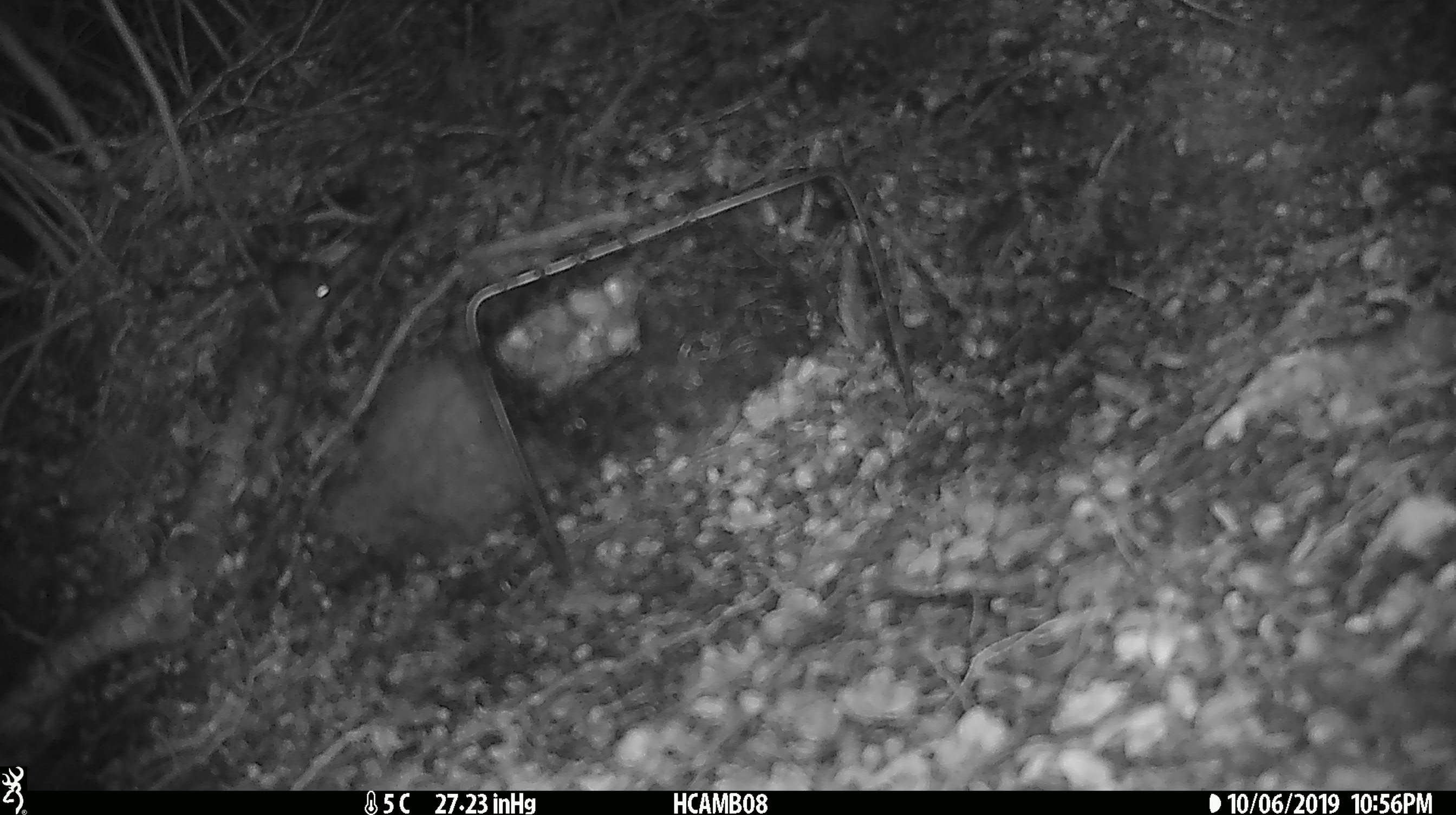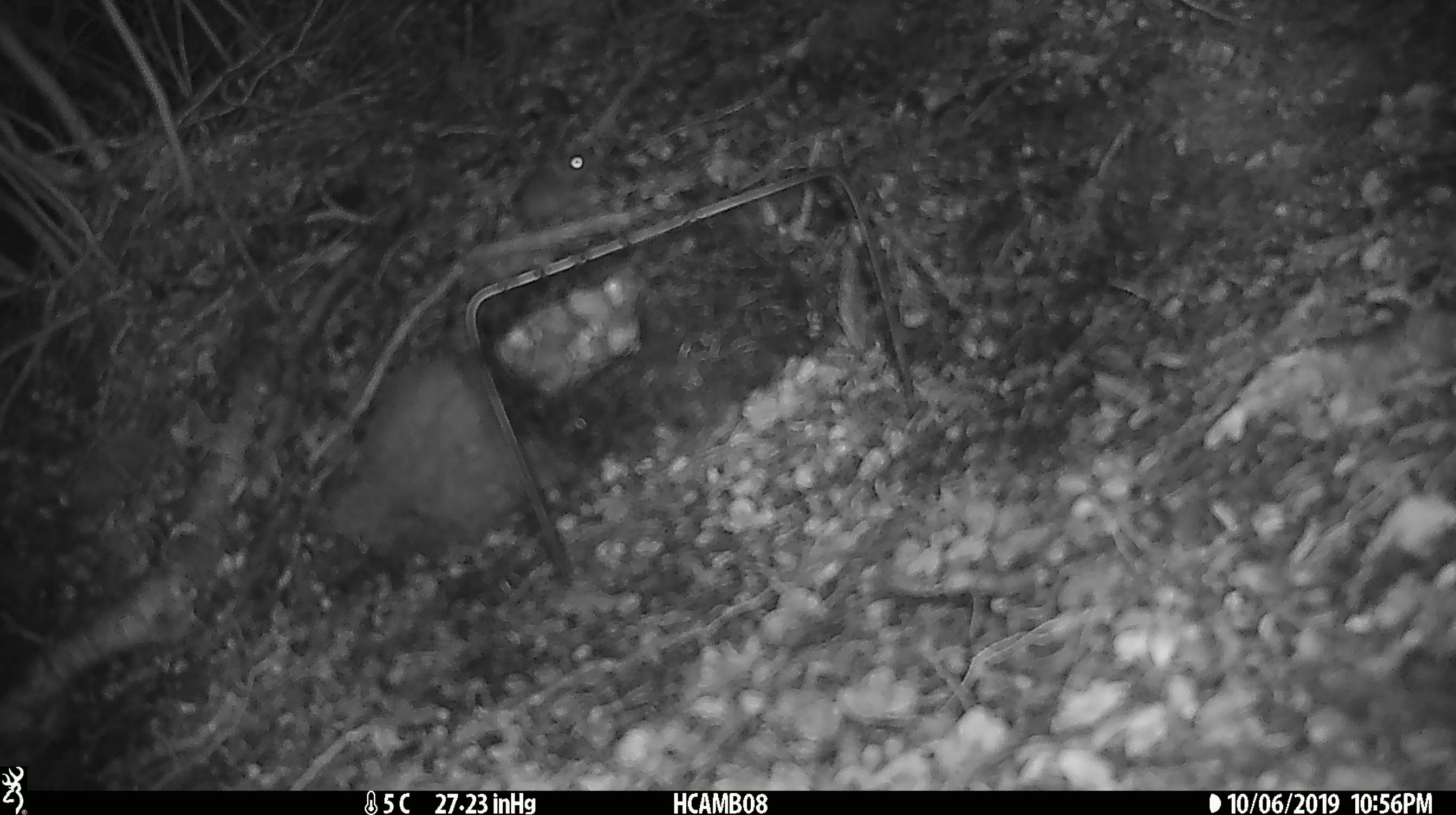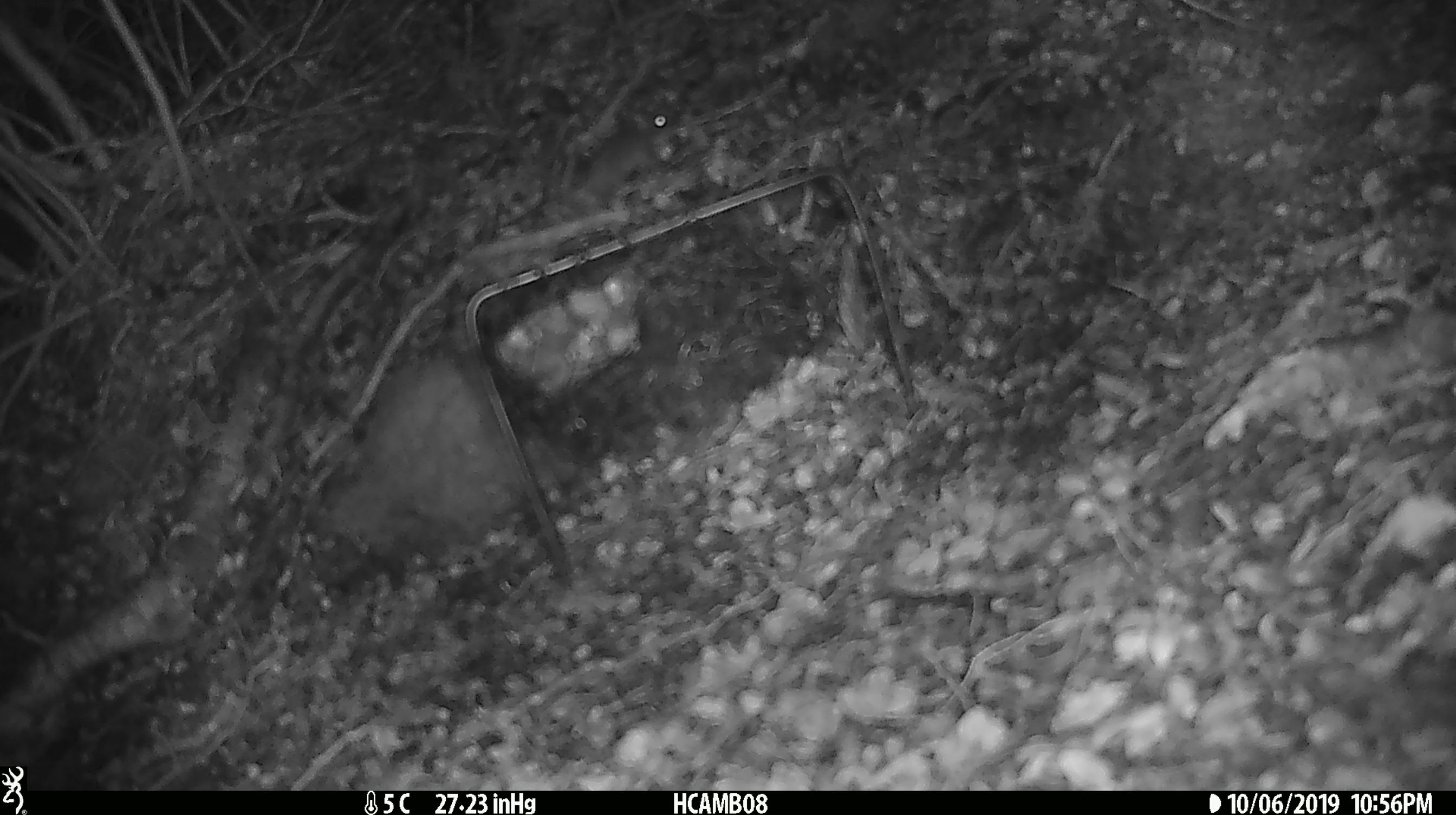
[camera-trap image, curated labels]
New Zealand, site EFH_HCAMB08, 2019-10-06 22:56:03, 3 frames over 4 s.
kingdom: Animalia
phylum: Chordata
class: Mammalia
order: Rodentia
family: Muridae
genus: Mus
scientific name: Mus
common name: mouse